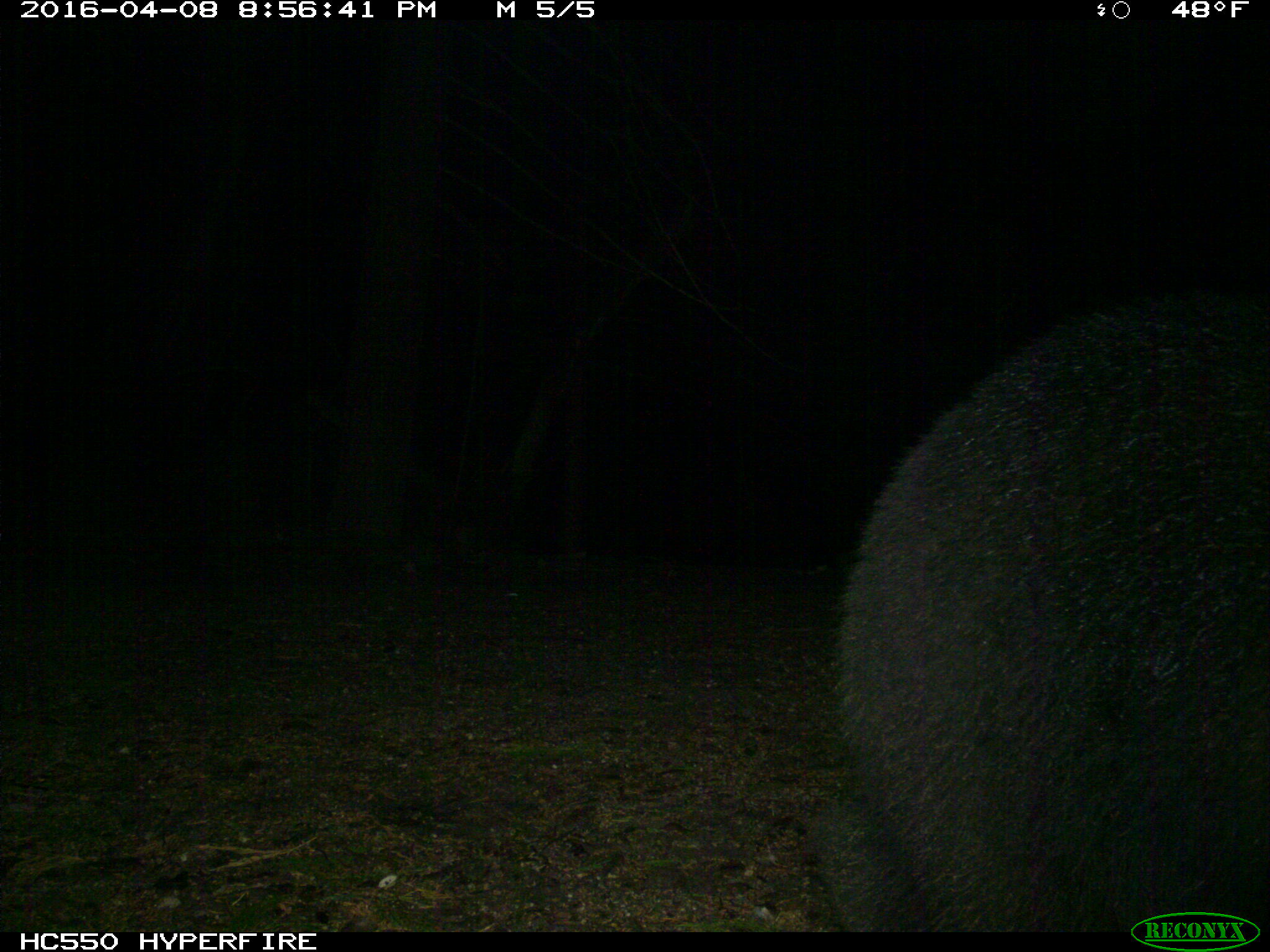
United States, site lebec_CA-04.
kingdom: Animalia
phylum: Chordata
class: Mammalia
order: Carnivora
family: Ursidae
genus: Ursus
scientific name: Ursus americanus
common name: american black bear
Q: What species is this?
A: Ursus americanus (american black bear).